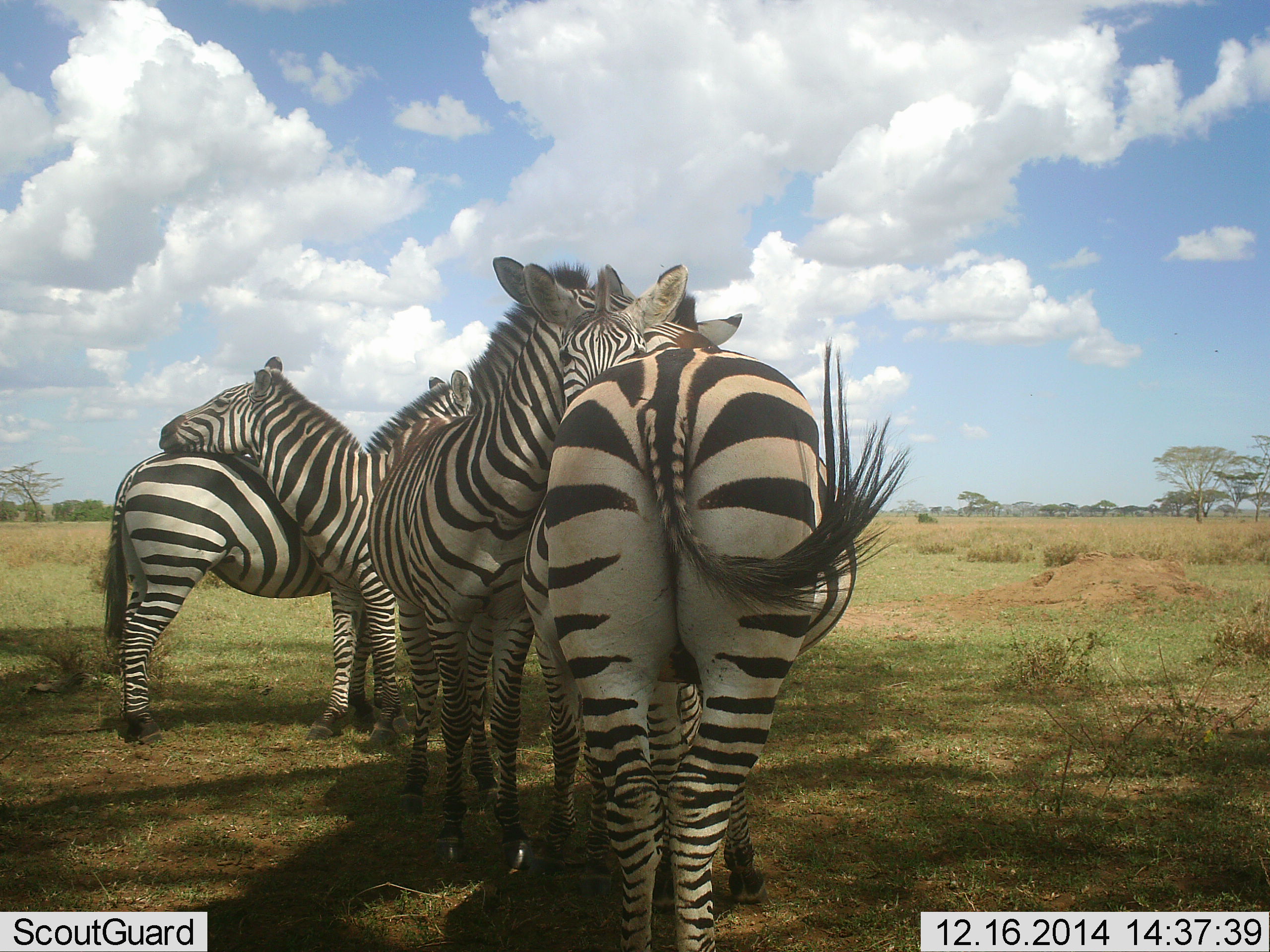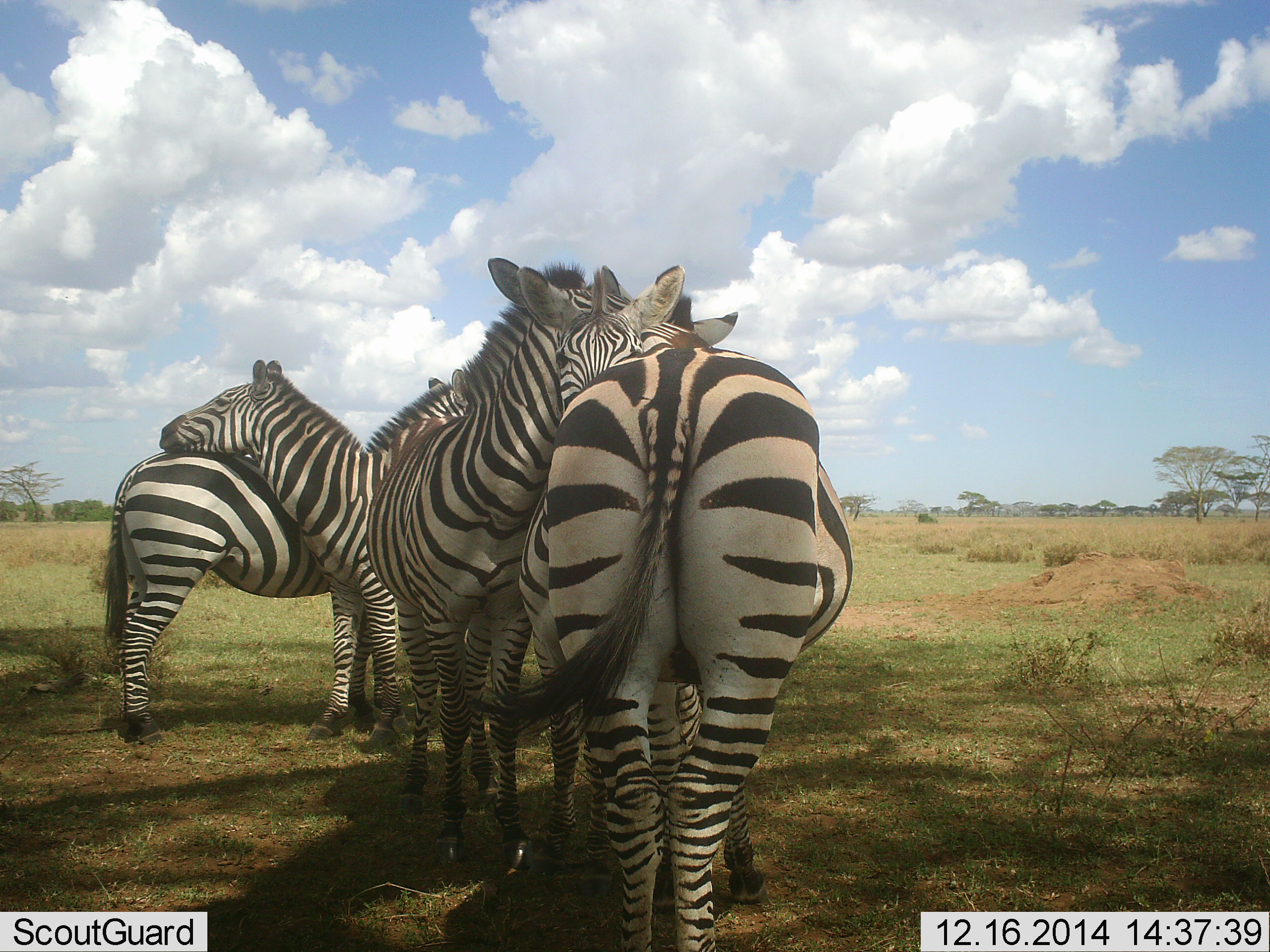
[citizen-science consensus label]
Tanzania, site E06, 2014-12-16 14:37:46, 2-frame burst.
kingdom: Animalia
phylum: Chordata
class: Mammalia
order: Perissodactyla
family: Equidae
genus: Equus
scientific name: Equus quagga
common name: plains zebra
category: zebra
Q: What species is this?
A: Zebra (plains zebra) (Equus quagga).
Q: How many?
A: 4.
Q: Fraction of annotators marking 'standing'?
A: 70%.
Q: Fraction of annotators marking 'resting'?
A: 20%.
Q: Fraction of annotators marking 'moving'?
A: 0%.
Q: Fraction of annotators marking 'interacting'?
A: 80%.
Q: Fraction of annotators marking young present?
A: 0%.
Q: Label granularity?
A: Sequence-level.